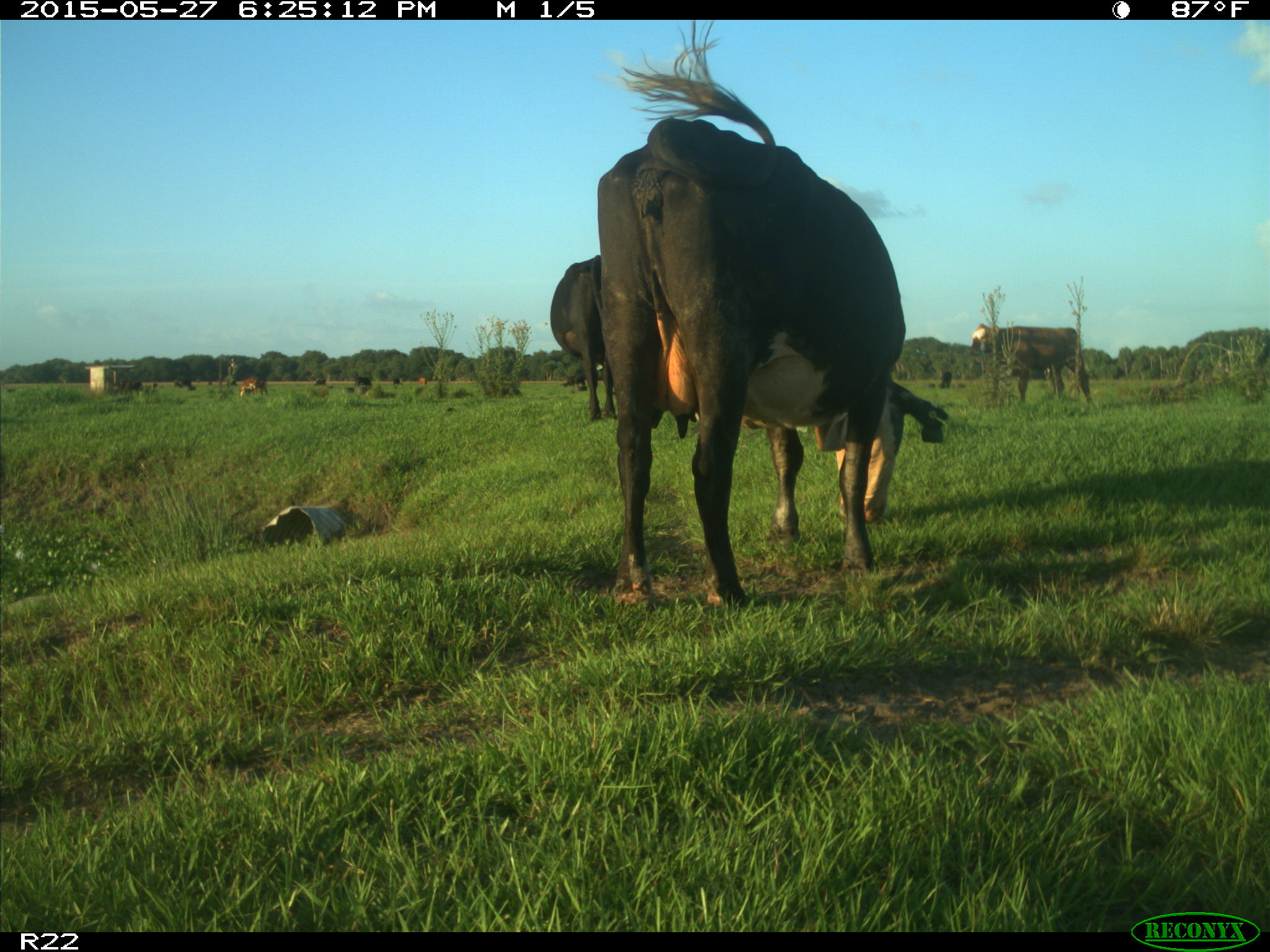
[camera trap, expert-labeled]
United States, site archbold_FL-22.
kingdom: Animalia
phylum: Chordata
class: Mammalia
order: Artiodactyla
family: Bovidae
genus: Bos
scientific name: Bos taurus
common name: domestic cow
Bos taurus (domestic cow).